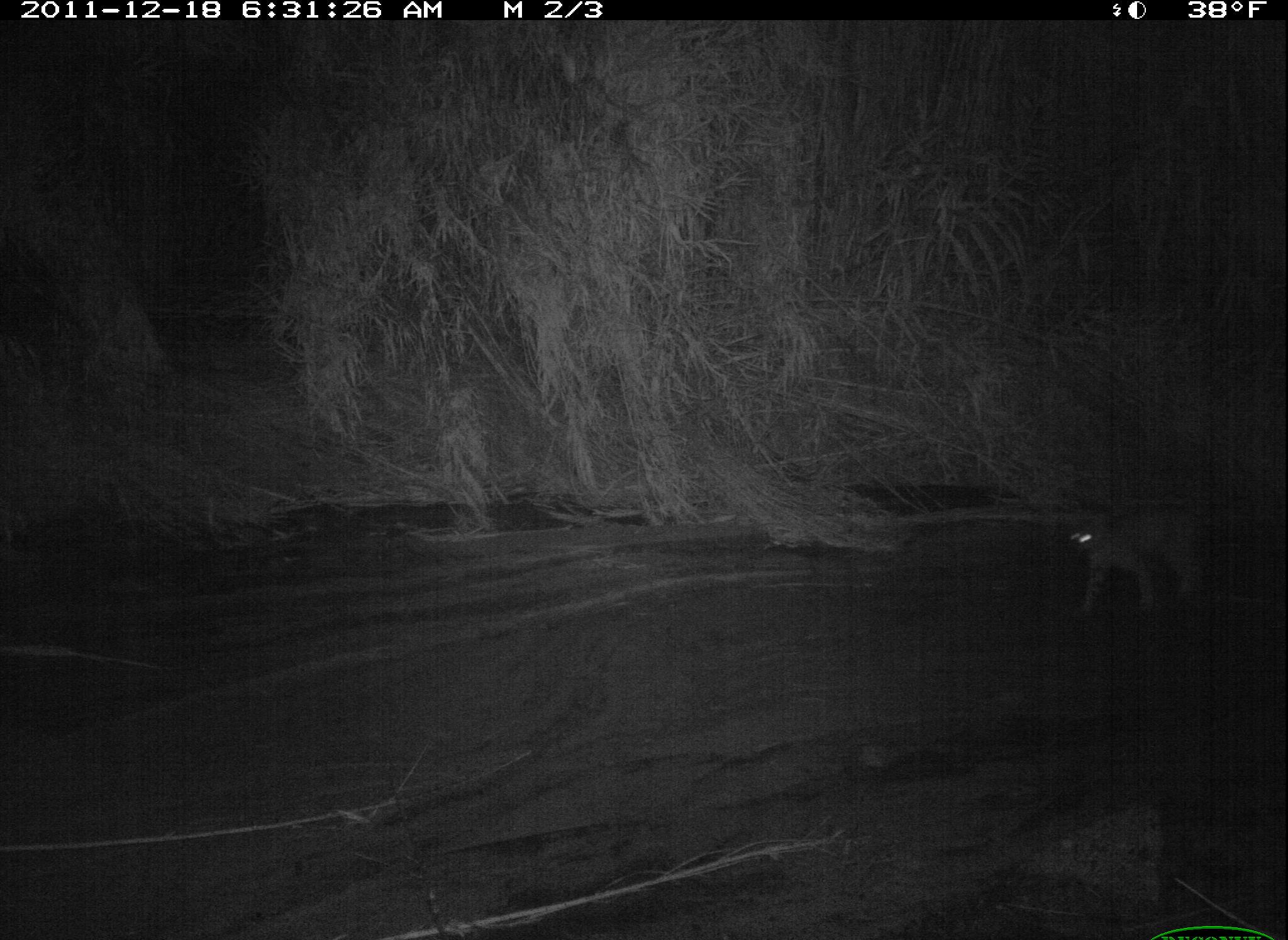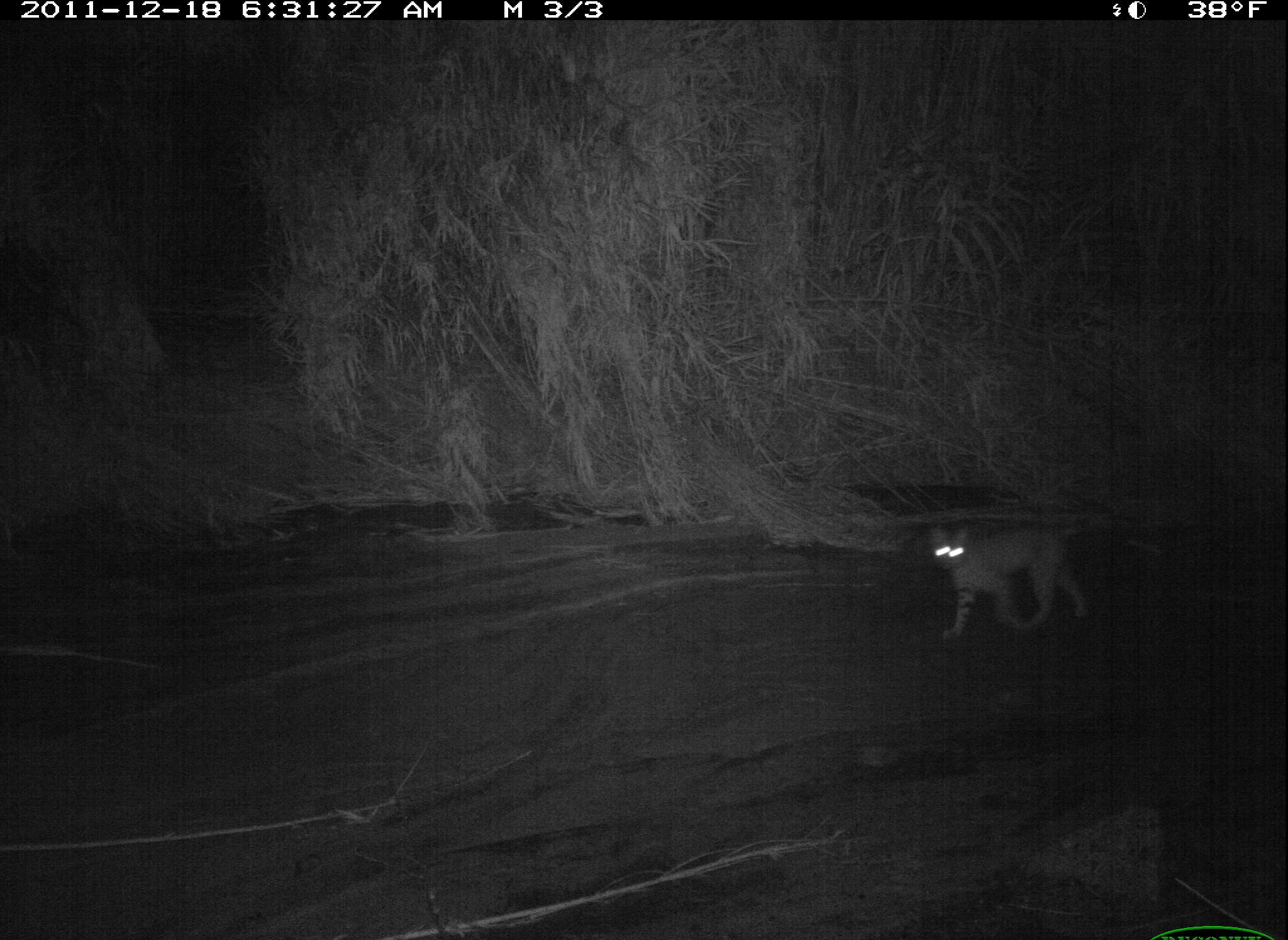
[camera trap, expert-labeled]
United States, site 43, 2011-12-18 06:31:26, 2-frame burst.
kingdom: Animalia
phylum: Chordata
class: Mammalia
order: Carnivora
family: Felidae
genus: Lynx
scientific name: Lynx rufus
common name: bobcat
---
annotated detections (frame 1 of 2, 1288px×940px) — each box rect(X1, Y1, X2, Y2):
bobcat: rect(1050, 485, 1269, 638)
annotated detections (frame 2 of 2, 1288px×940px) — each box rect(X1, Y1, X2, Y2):
bobcat: rect(921, 514, 1101, 643)